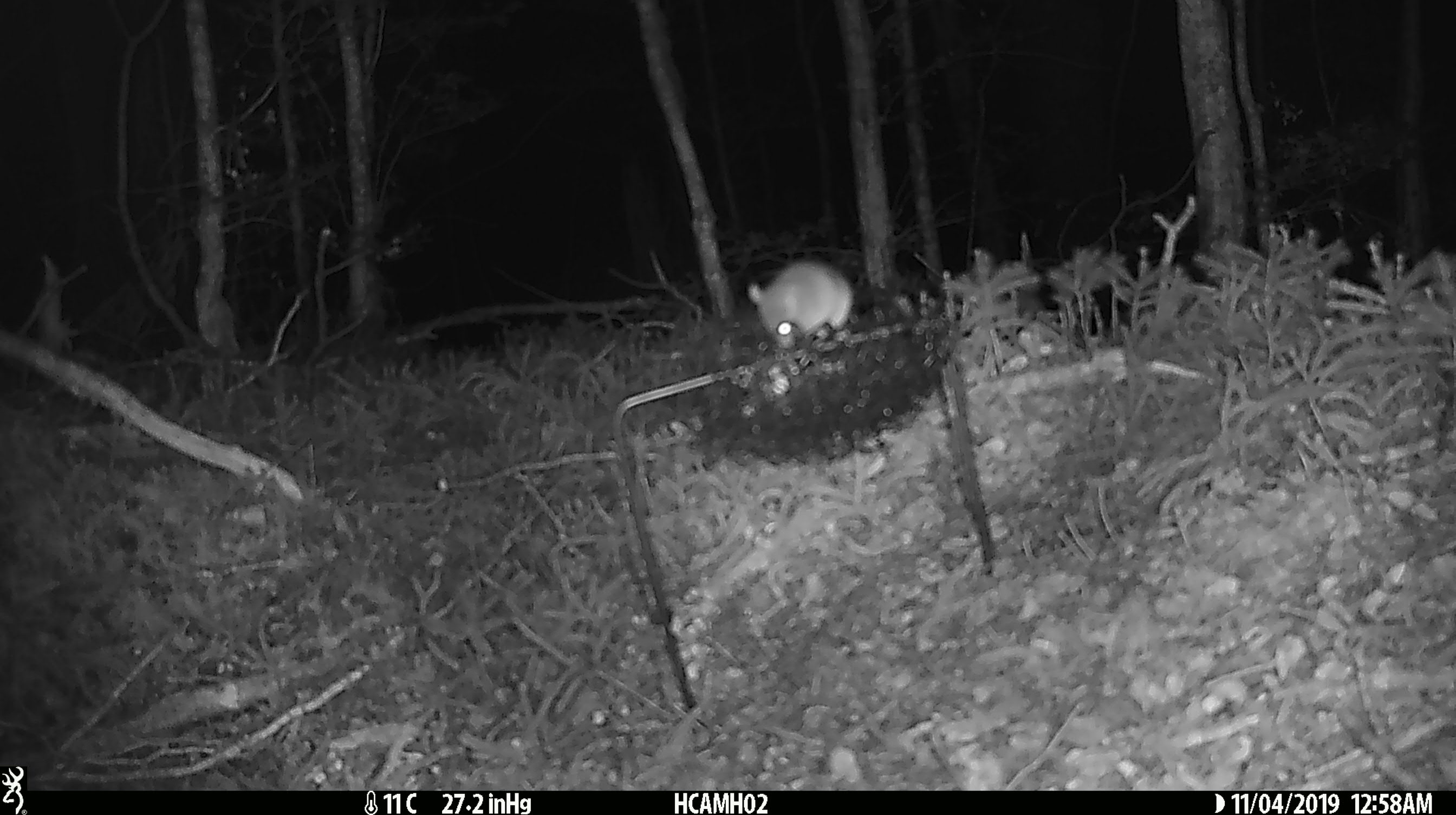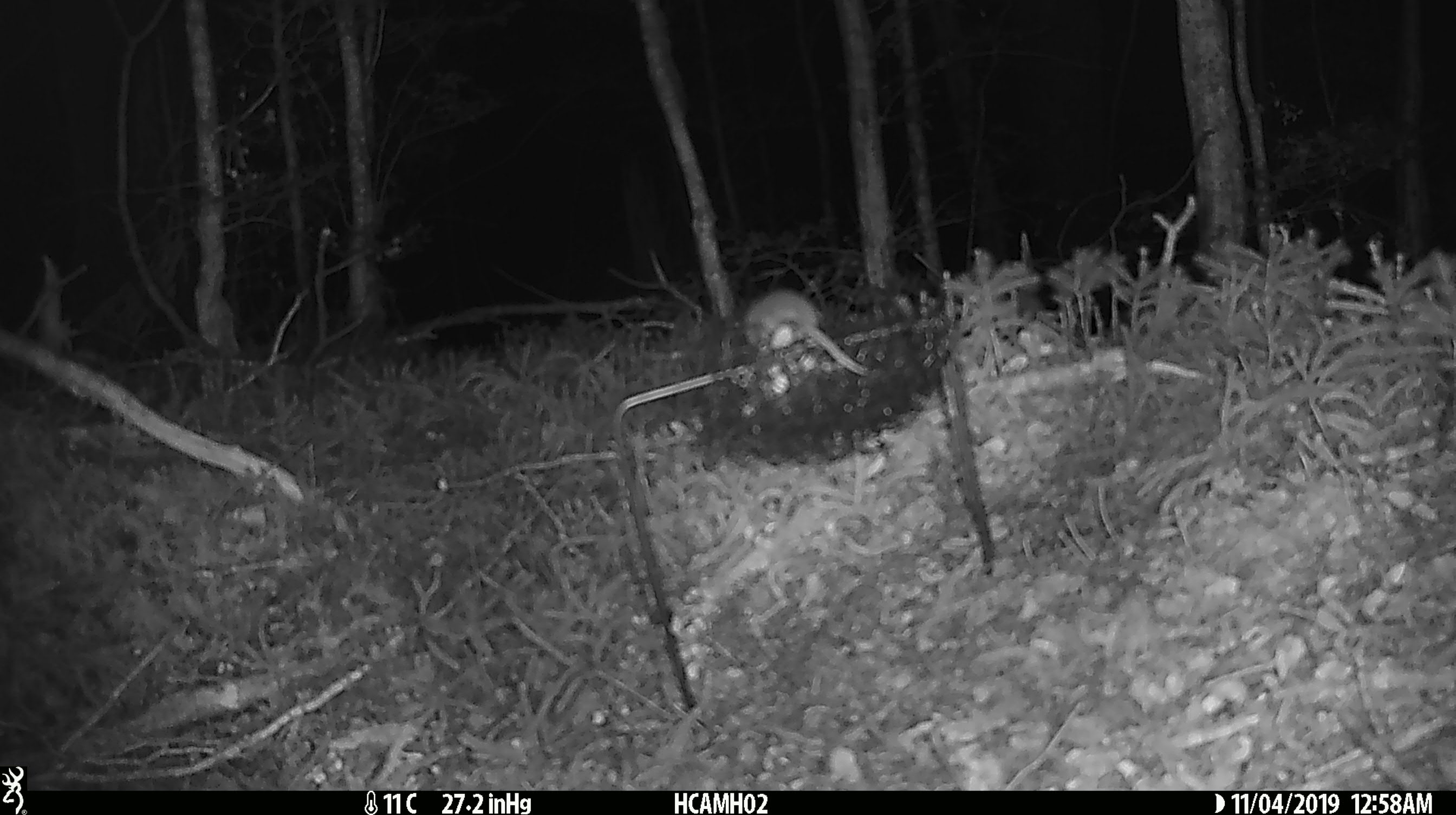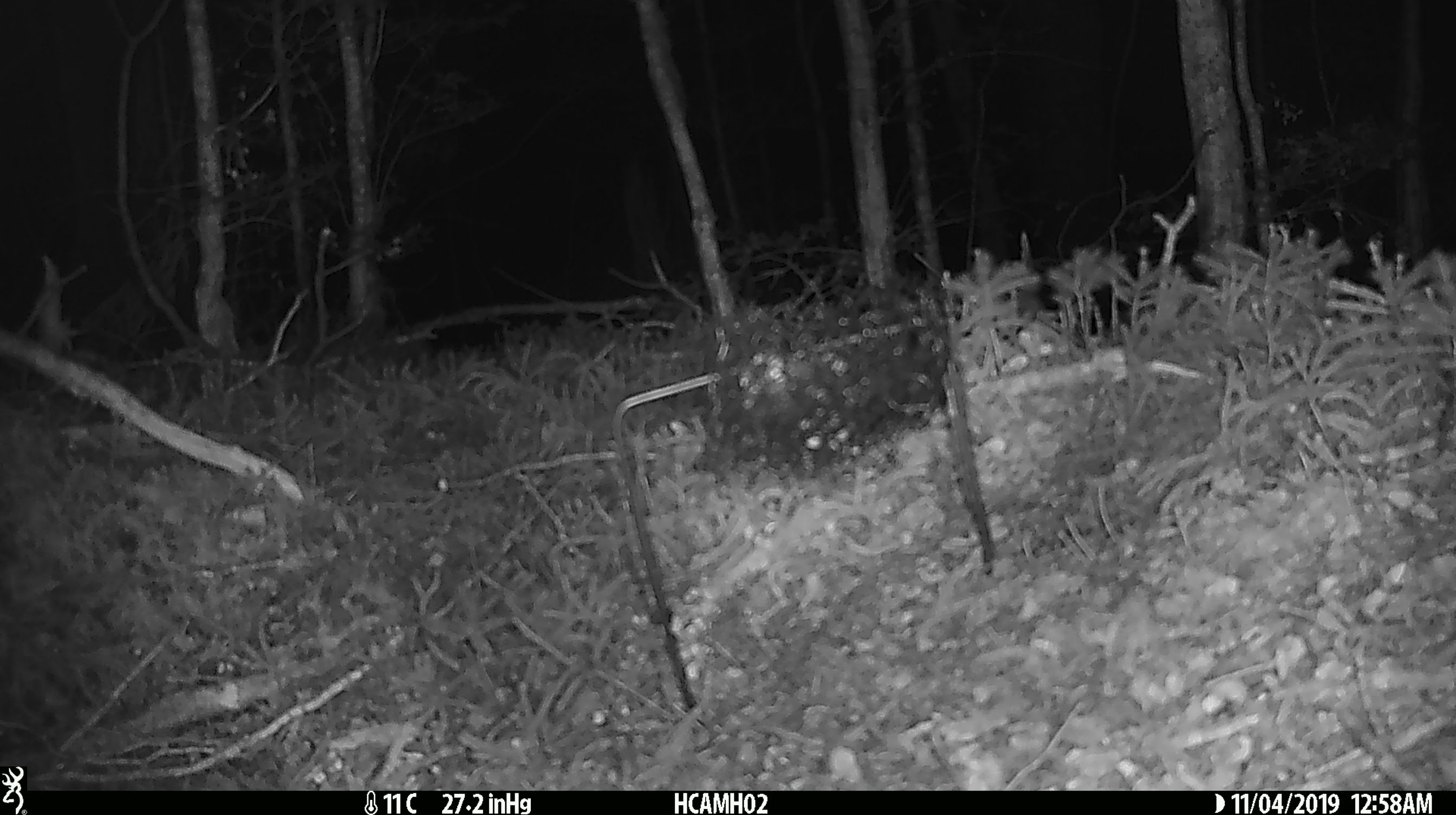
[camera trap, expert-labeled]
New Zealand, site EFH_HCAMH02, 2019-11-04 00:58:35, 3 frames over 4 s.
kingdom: Animalia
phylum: Chordata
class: Mammalia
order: Rodentia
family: Muridae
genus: Mus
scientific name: Mus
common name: mouse